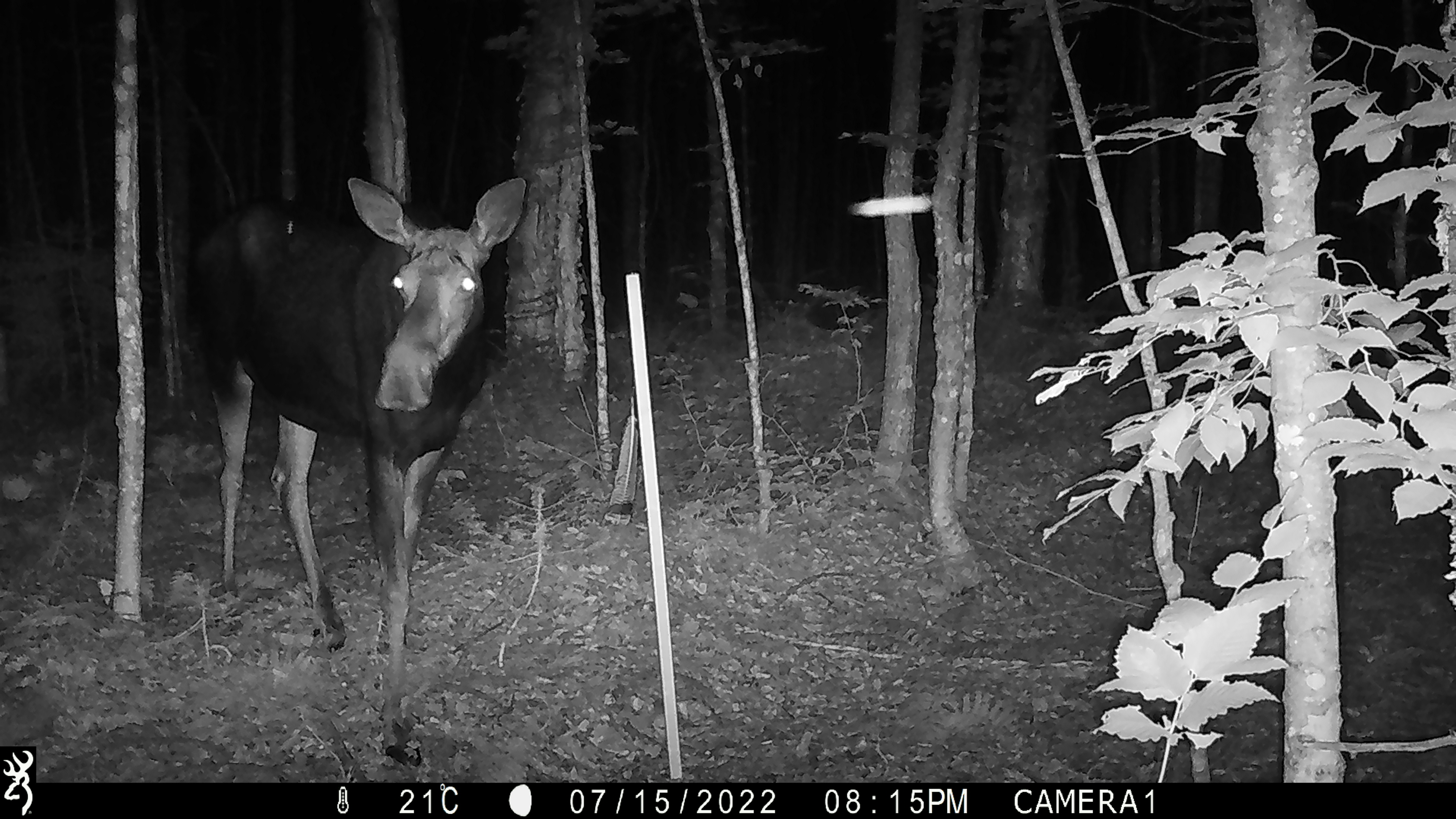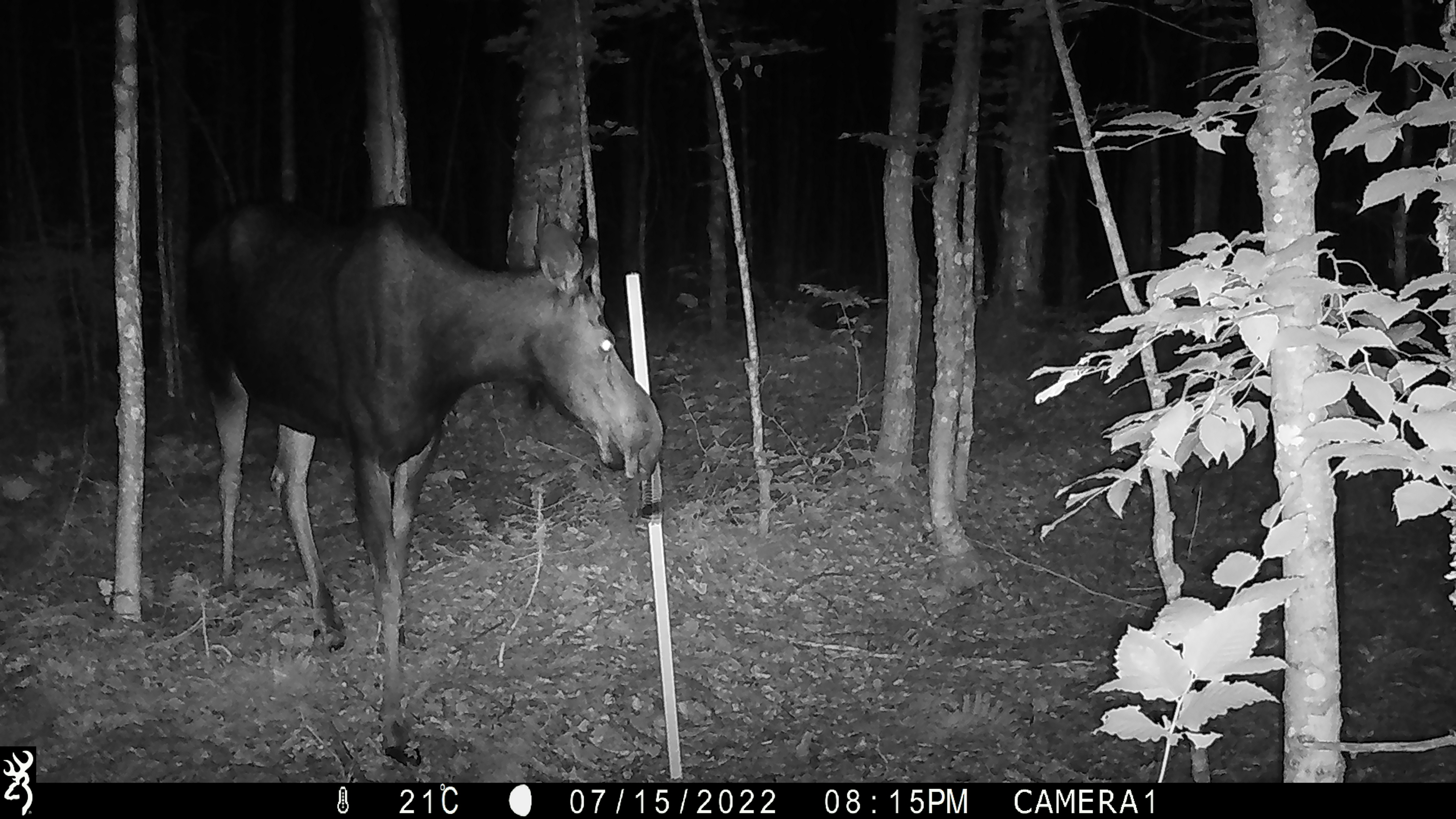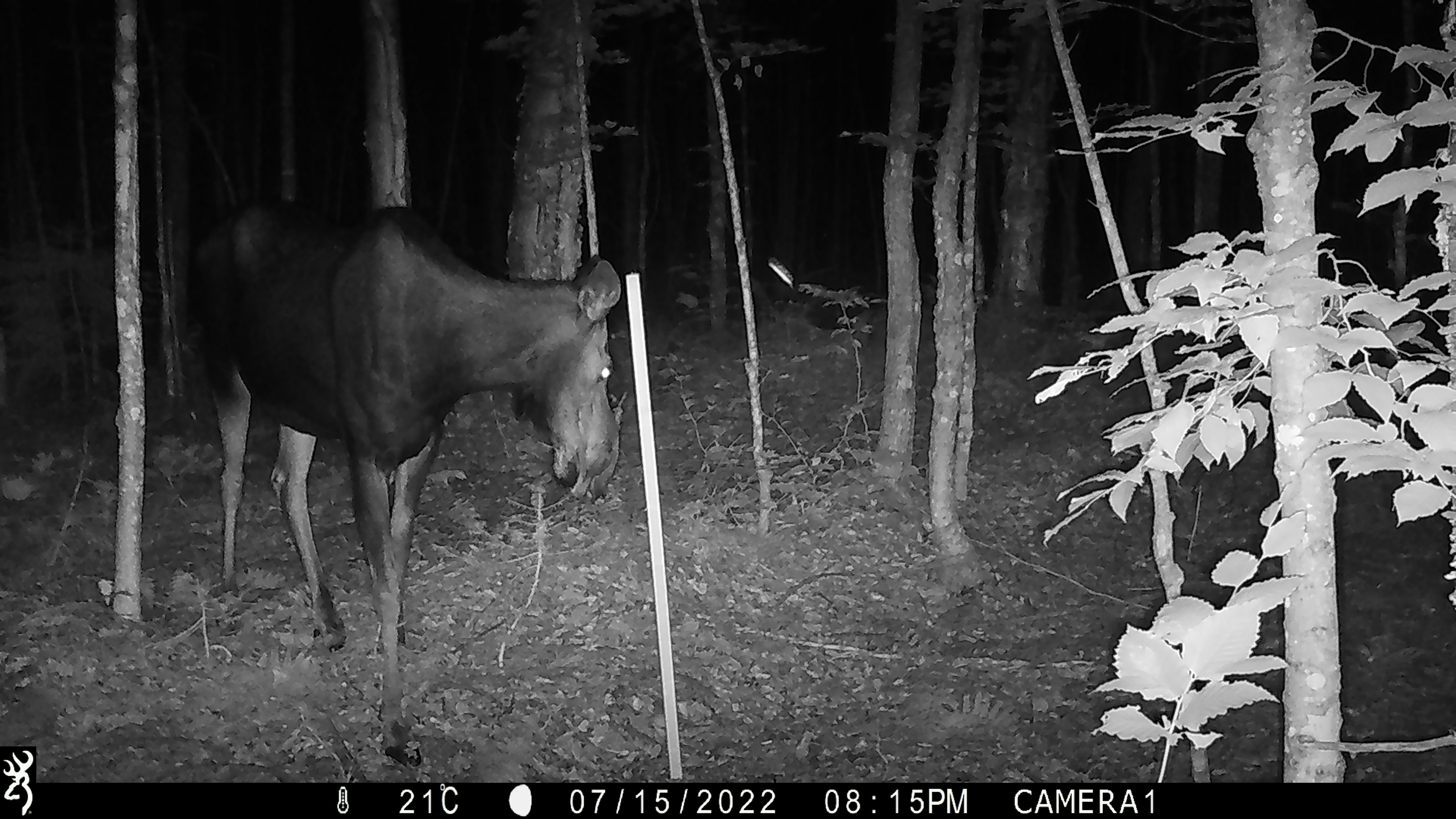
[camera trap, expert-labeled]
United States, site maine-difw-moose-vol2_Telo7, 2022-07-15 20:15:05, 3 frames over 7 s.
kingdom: Animalia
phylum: Chordata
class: Mammalia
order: Artiodactyla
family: Cervidae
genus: Alces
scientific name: Alces alces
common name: moose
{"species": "moose (Alces alces)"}